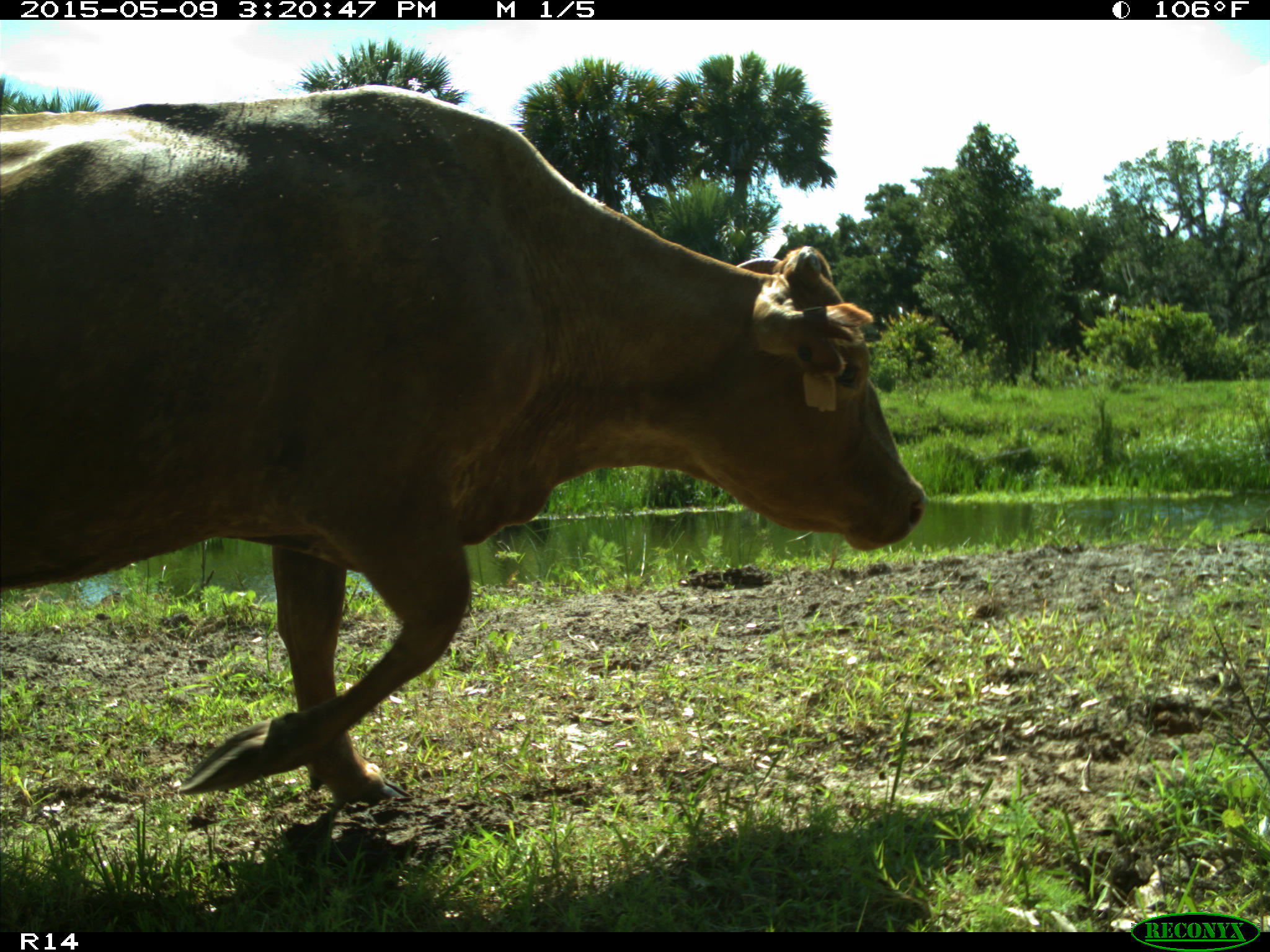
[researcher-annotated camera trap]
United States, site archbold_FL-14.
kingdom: Animalia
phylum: Chordata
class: Mammalia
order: Artiodactyla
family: Bovidae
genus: Bos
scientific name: Bos taurus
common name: domestic cow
Bos taurus (domestic cow).